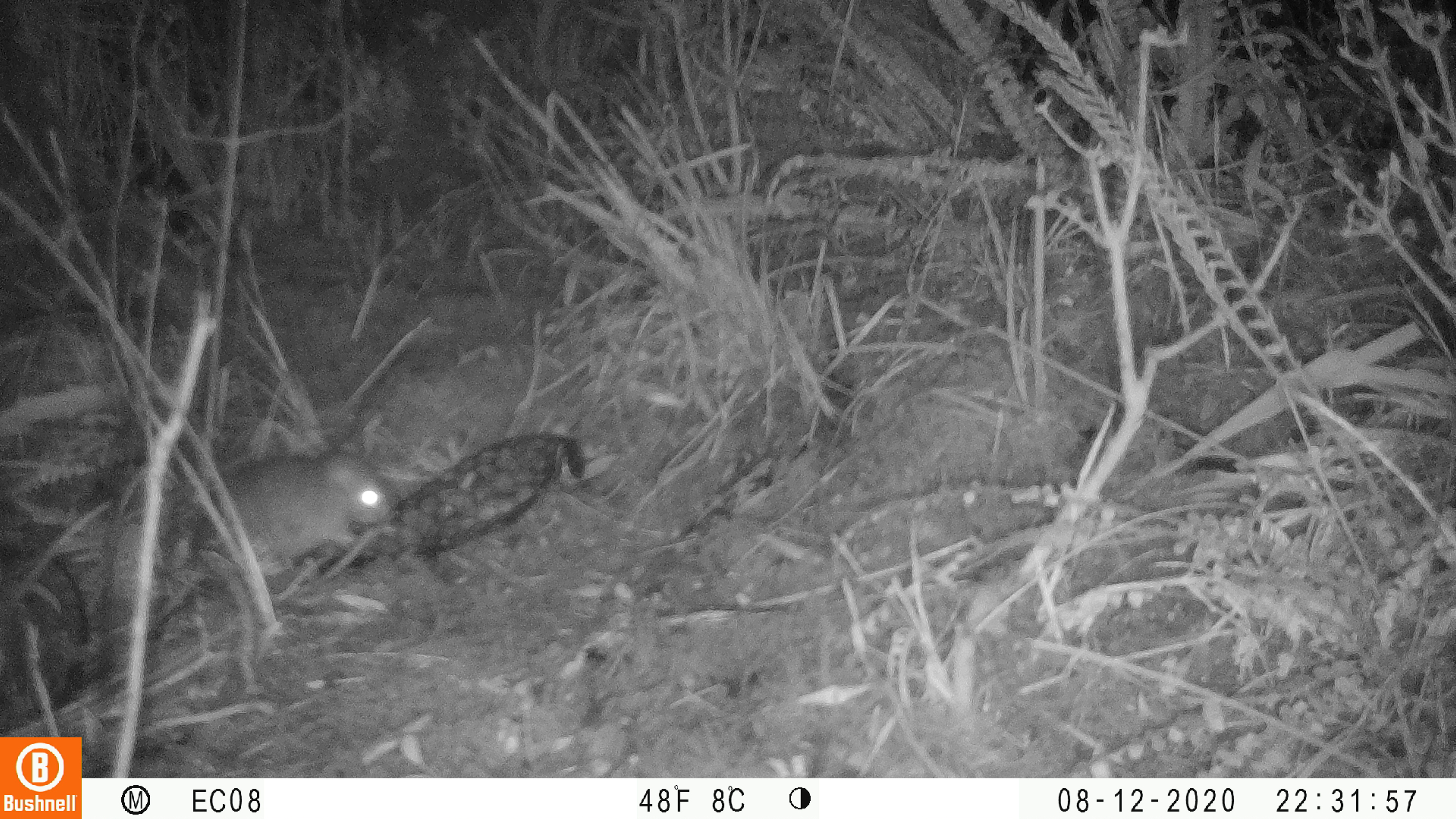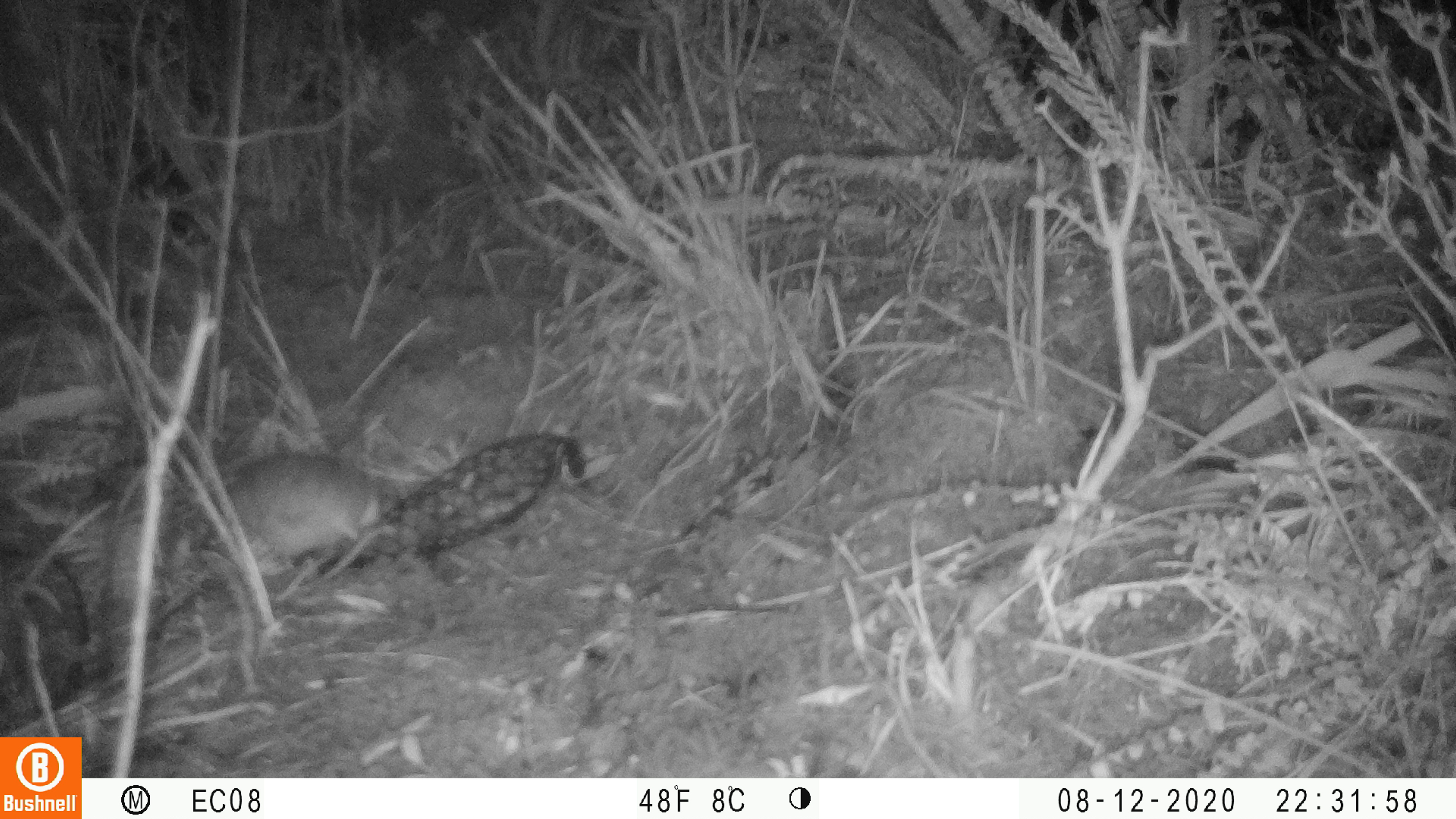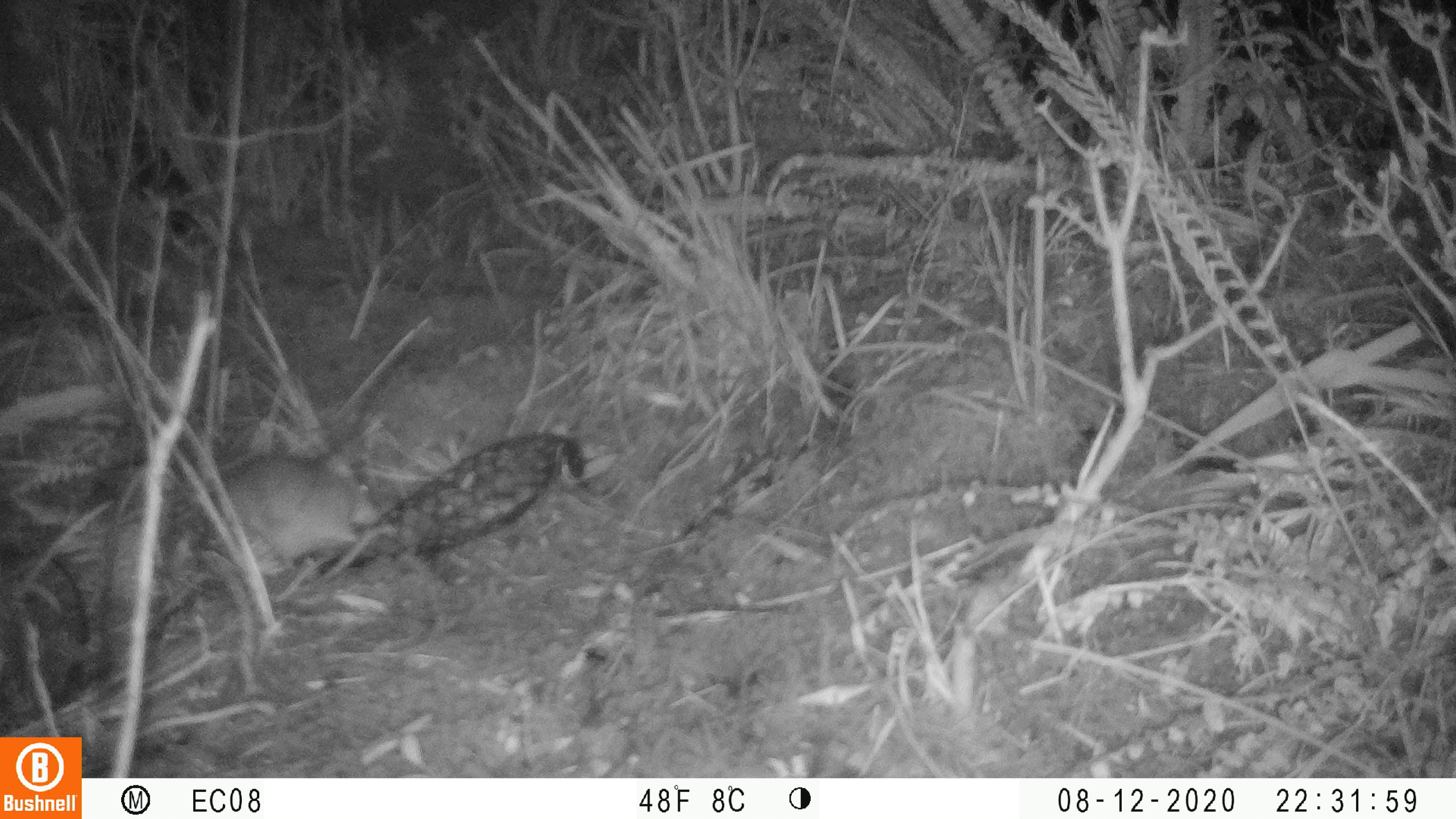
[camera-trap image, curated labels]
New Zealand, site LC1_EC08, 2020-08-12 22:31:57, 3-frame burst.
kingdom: Animalia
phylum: Chordata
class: Mammalia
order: Rodentia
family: Muridae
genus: Rattus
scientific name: Rattus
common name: rat